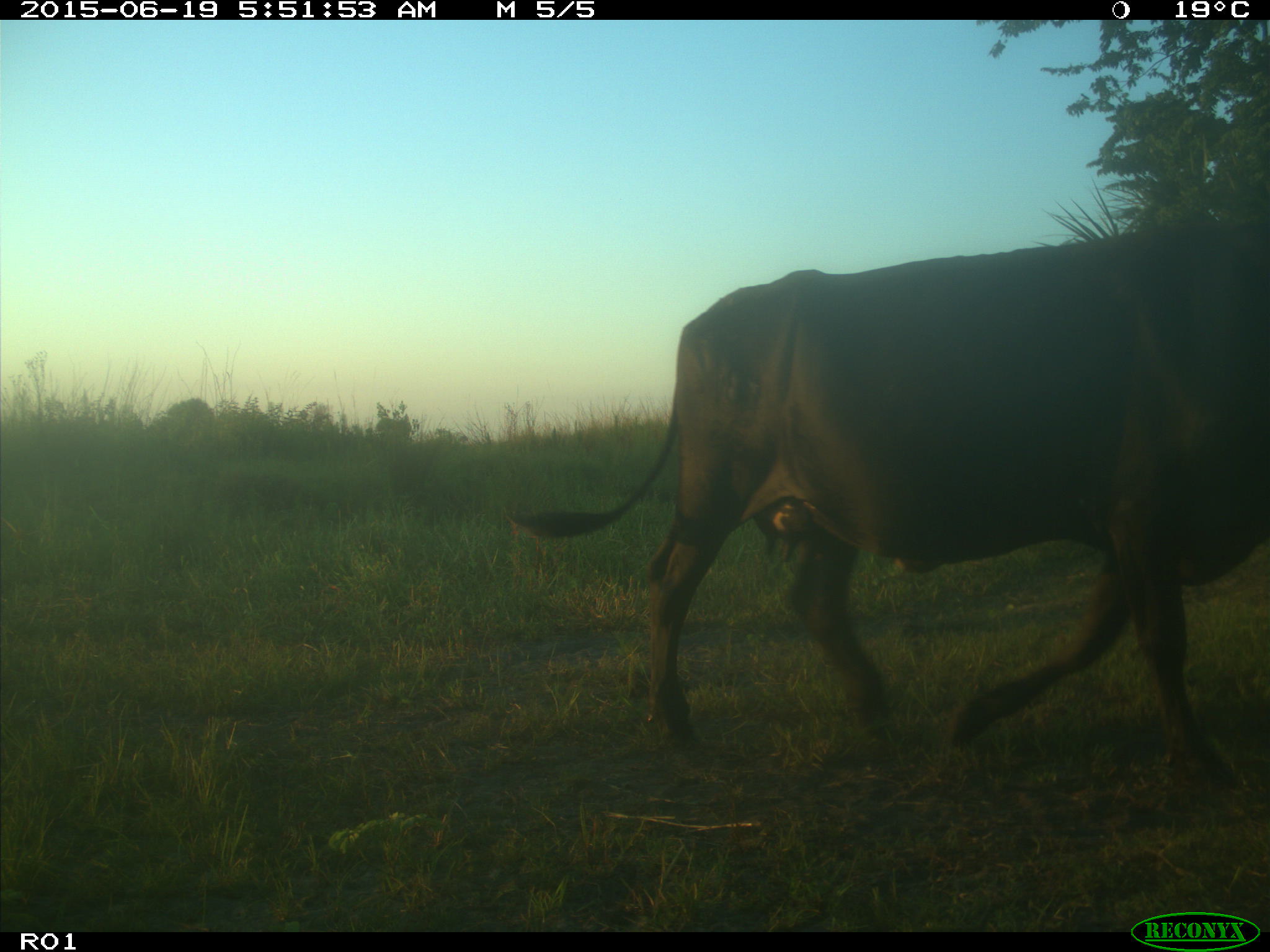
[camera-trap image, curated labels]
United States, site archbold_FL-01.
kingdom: Animalia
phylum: Chordata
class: Mammalia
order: Artiodactyla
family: Bovidae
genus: Bos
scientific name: Bos taurus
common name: domestic cow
Bos taurus (domestic cow).